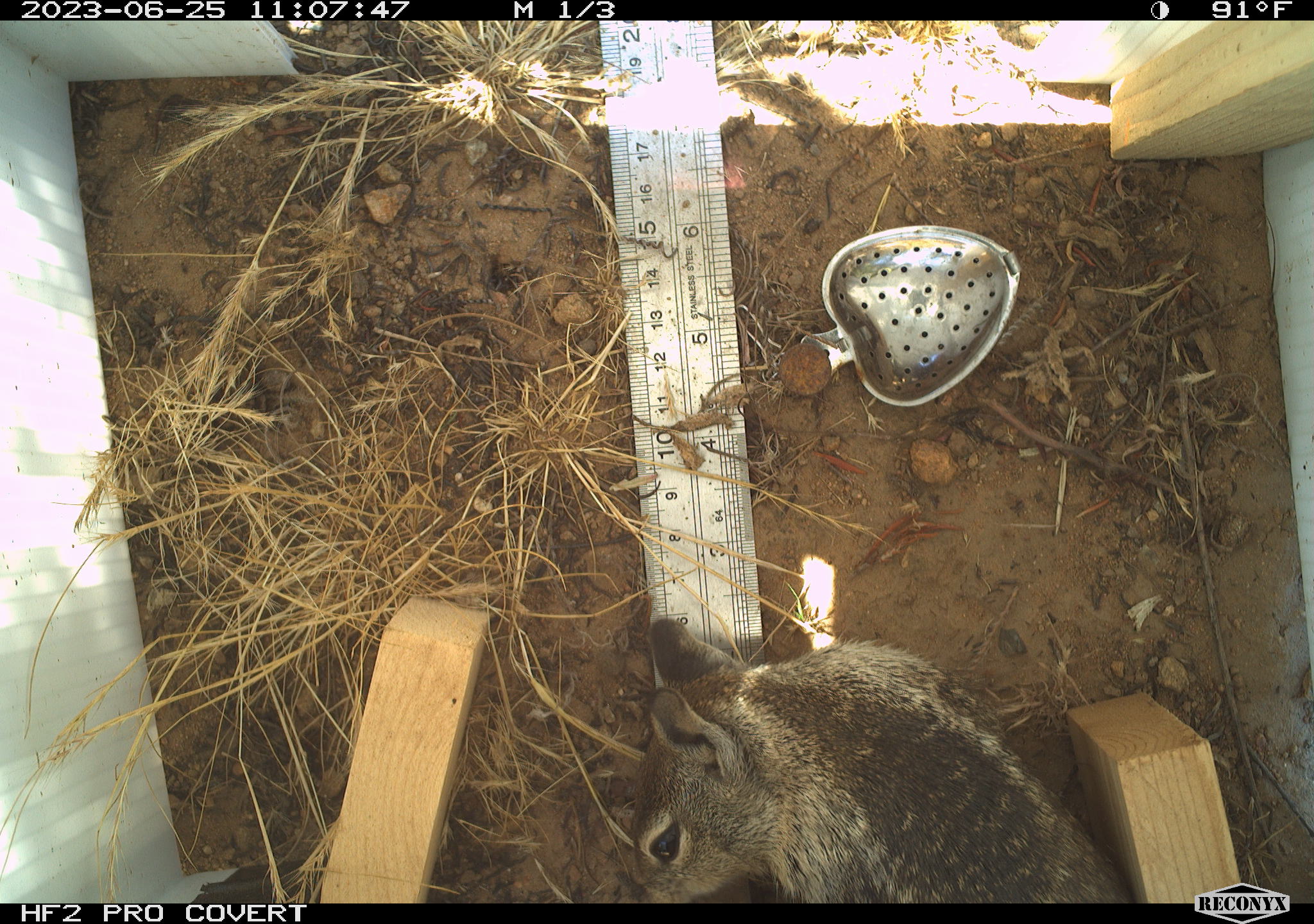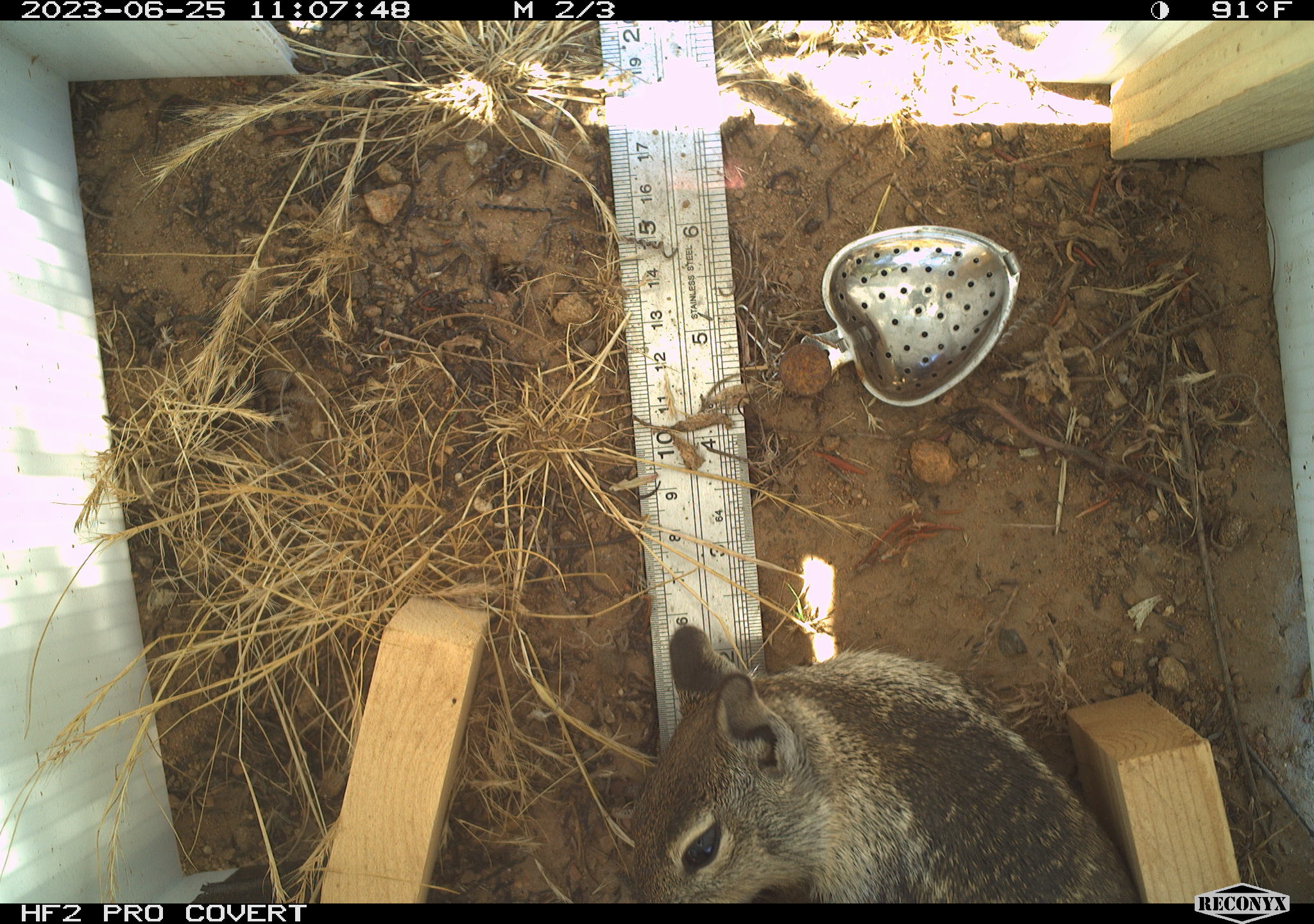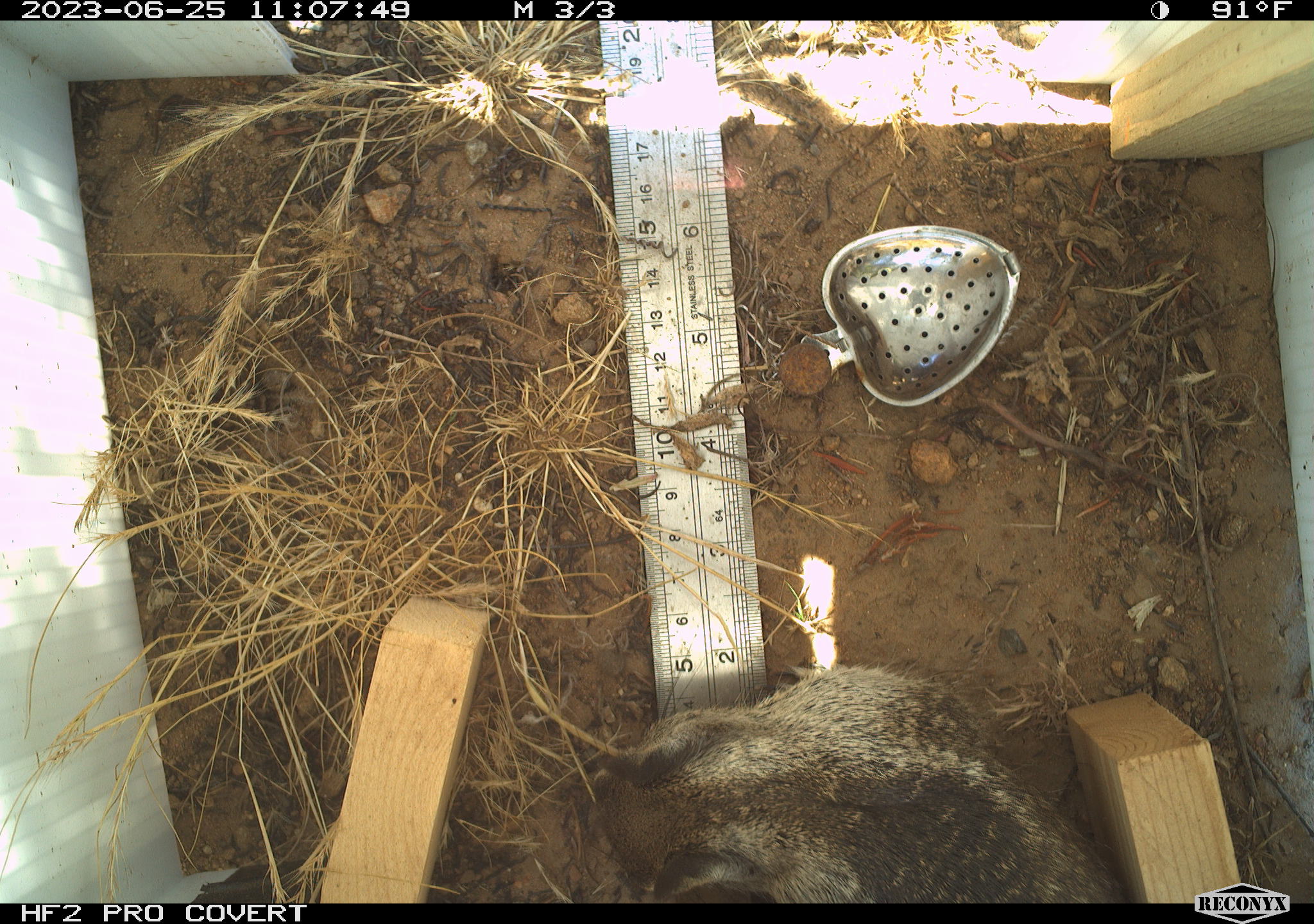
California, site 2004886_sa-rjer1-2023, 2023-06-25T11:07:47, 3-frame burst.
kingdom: Animalia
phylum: Chordata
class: Mammalia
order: Rodentia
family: Sciuridae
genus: Otospermophilus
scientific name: Otospermophilus beecheyi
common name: california ground squirrel